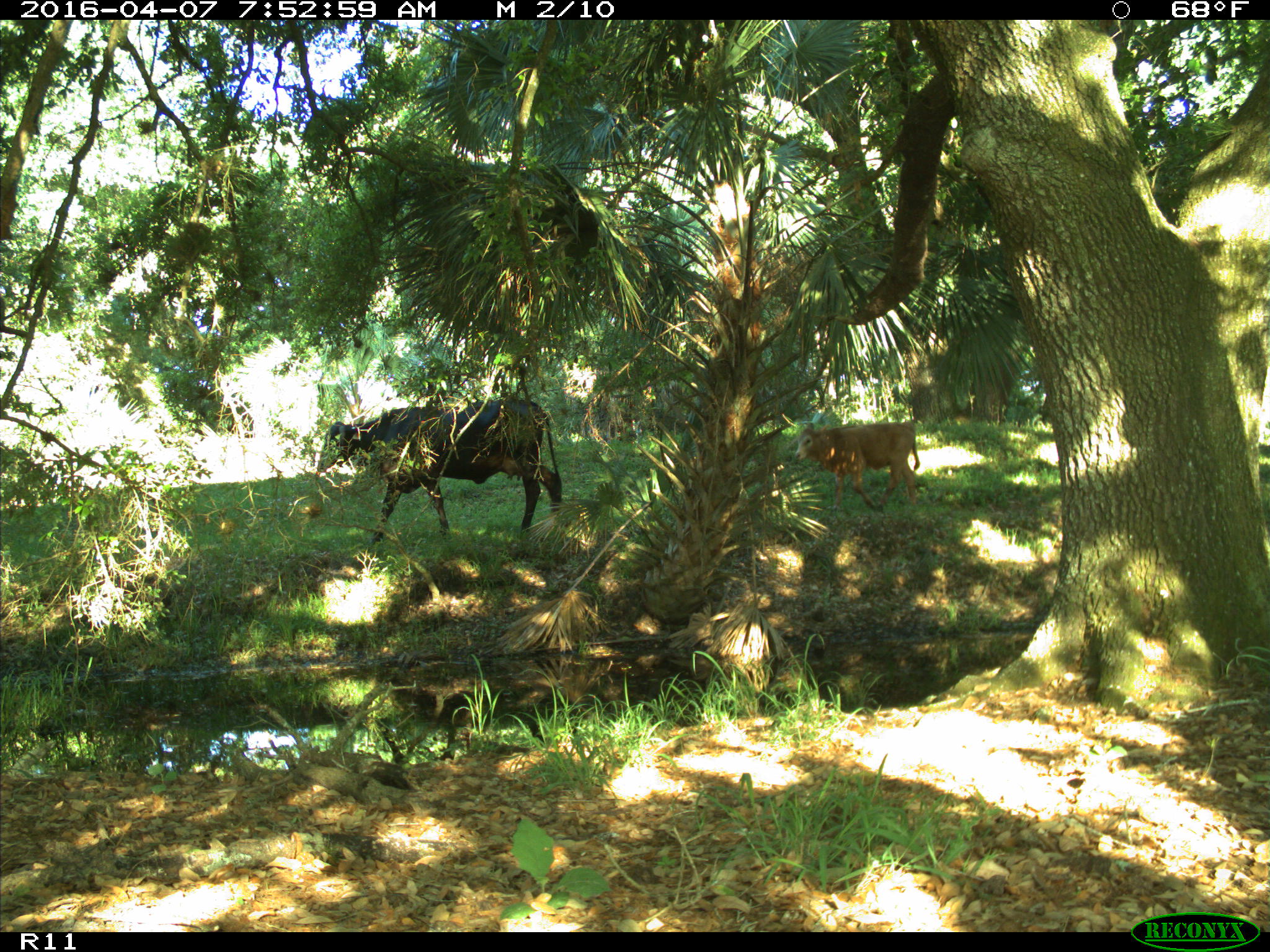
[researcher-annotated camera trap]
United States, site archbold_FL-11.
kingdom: Animalia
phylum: Chordata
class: Mammalia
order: Artiodactyla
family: Bovidae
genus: Bos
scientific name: Bos taurus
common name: domestic cow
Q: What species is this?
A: Bos taurus (domestic cow).